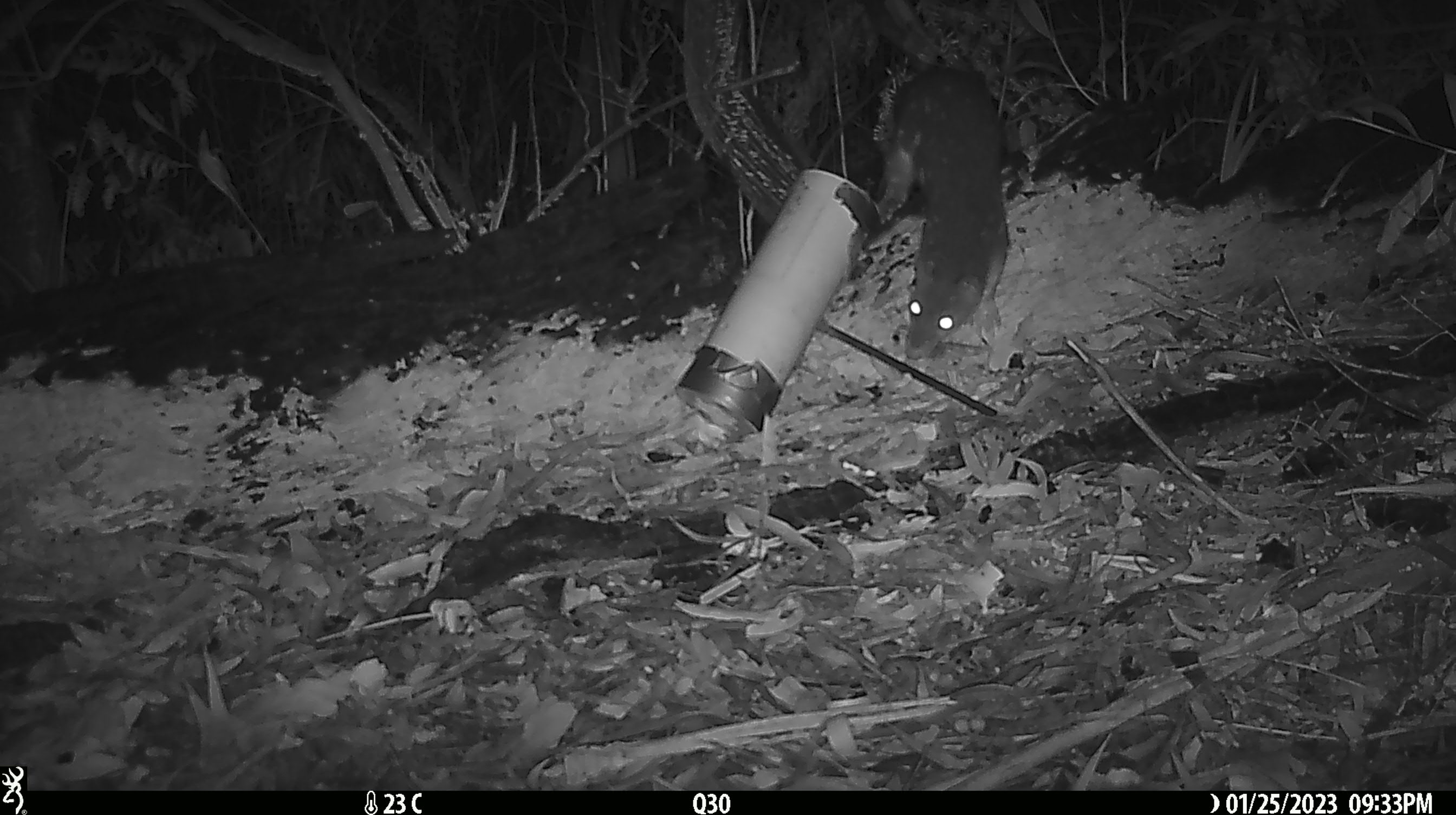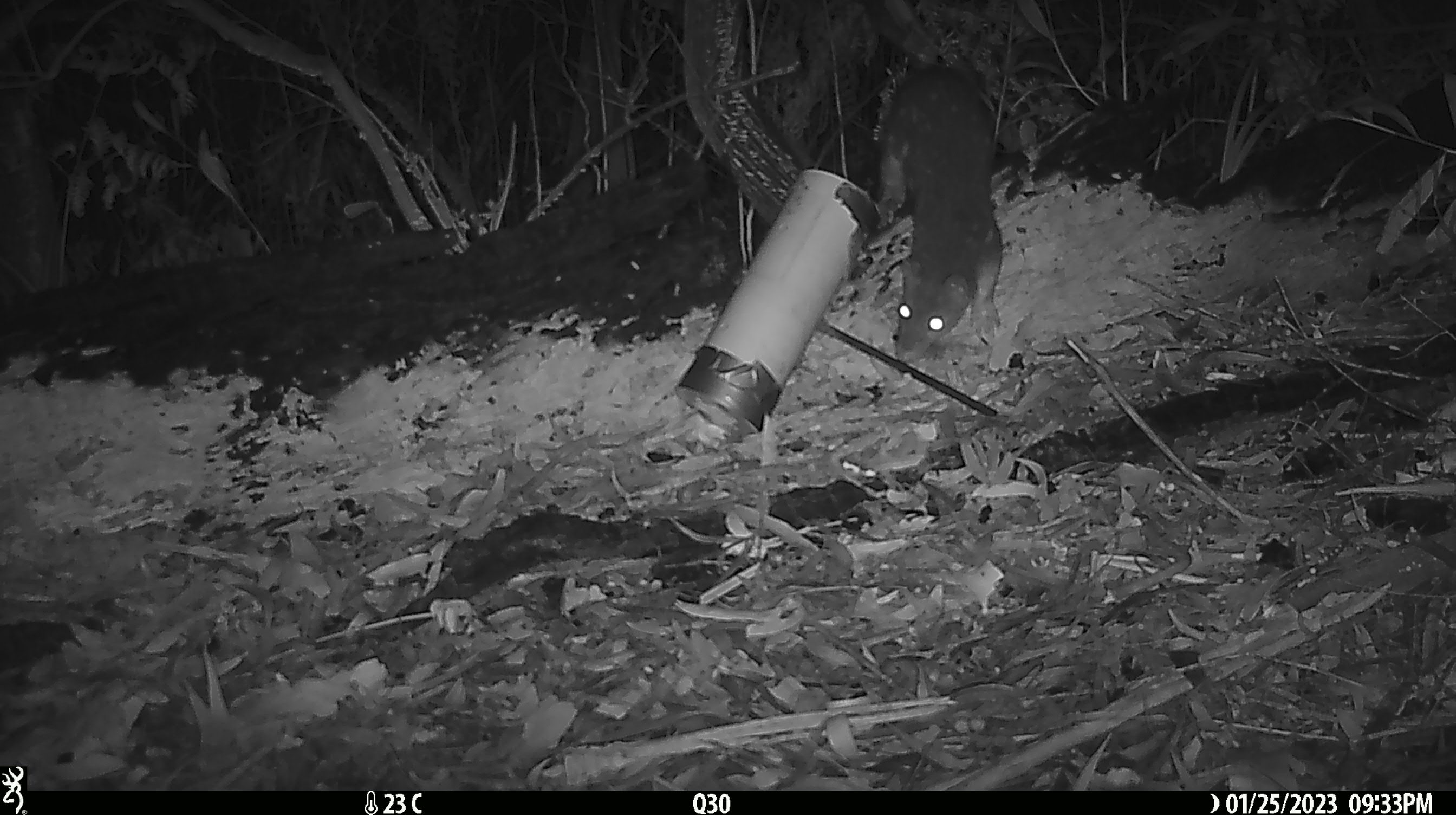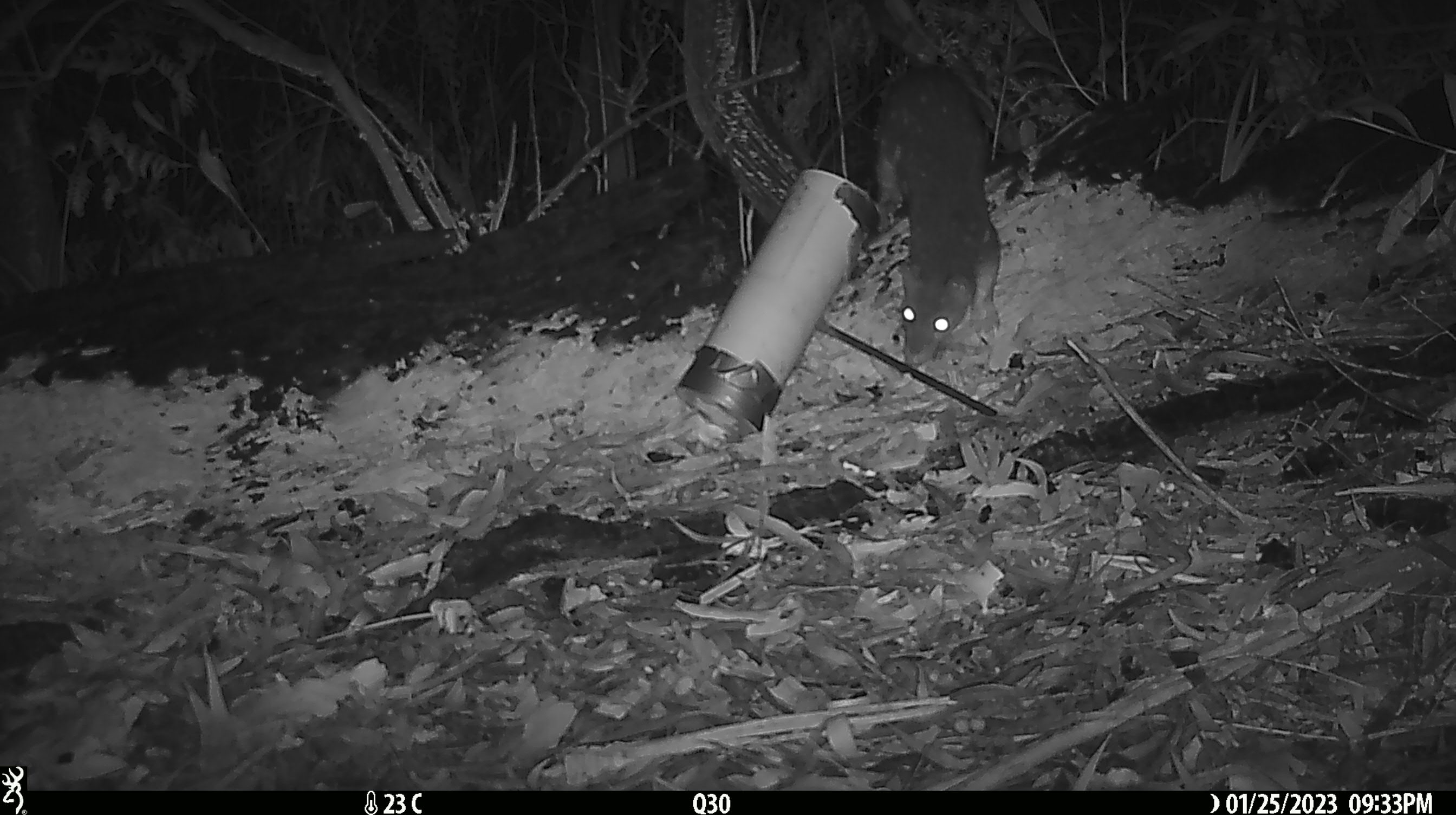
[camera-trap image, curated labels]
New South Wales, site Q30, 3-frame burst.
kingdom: Animalia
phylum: Chordata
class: Mammalia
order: Dasyuromorphia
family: Dasyuridae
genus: Dasyurus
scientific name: Dasyurus maculatus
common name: spotted-tailed quoll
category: quoll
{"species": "quoll (spotted-tailed quoll) (Dasyurus maculatus)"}